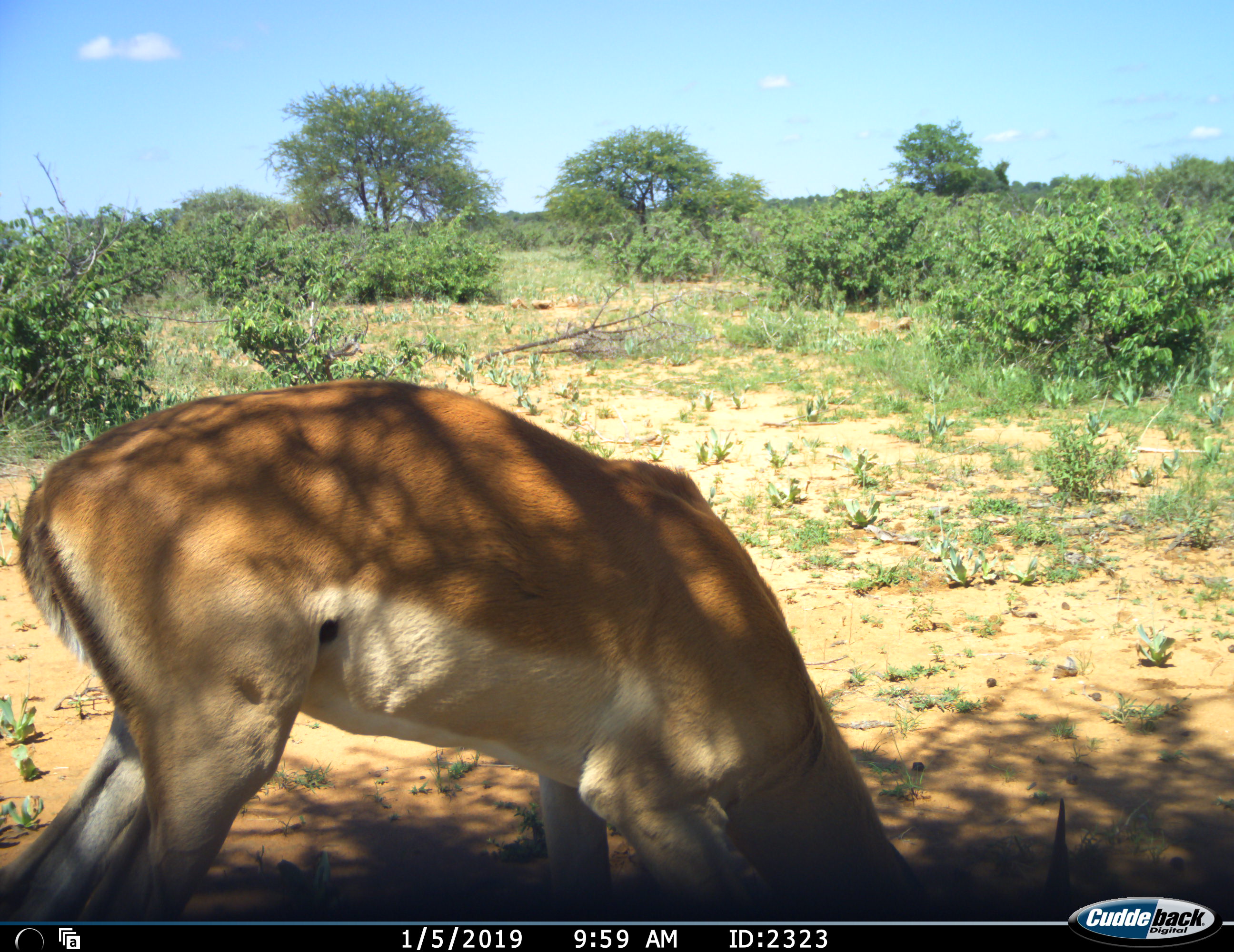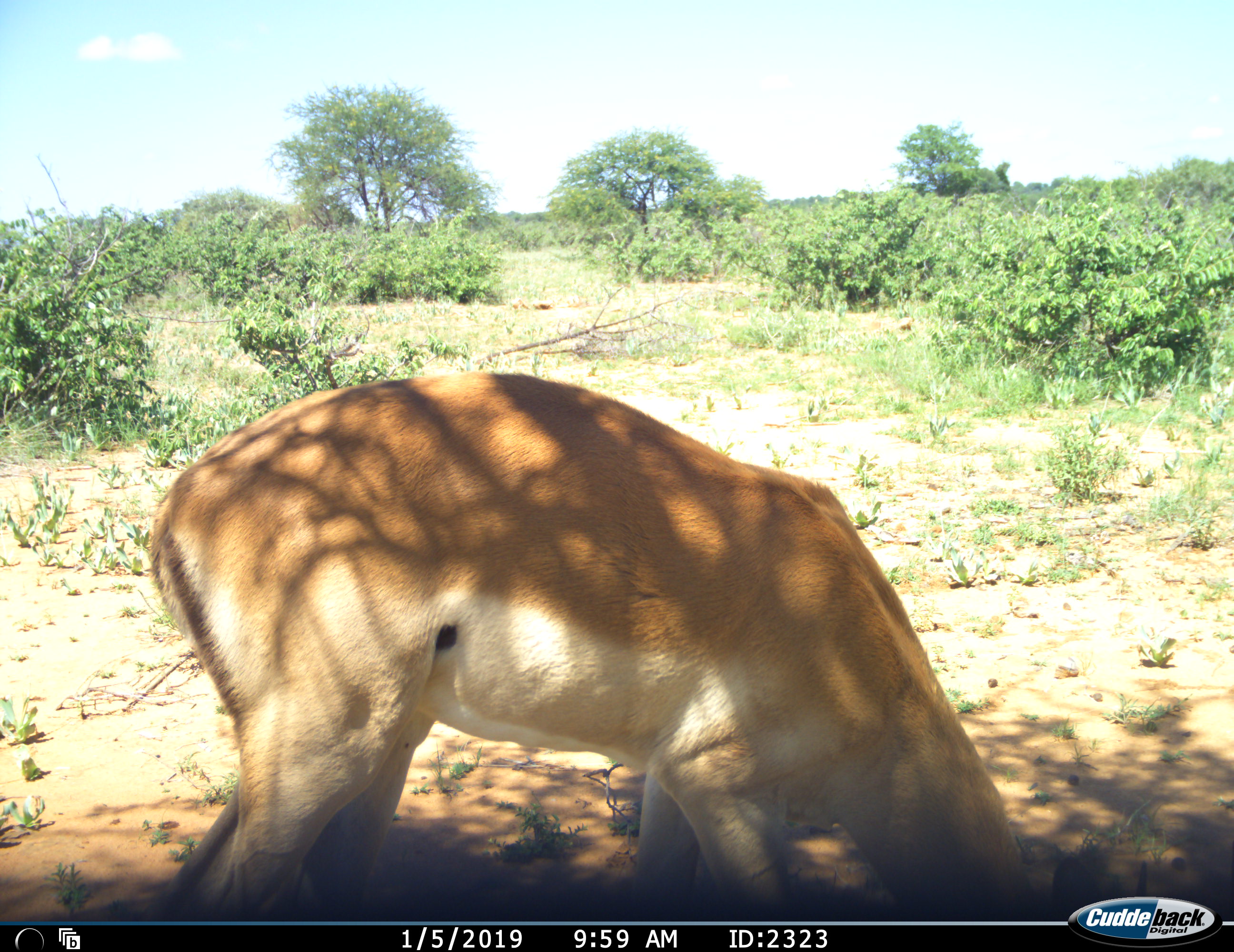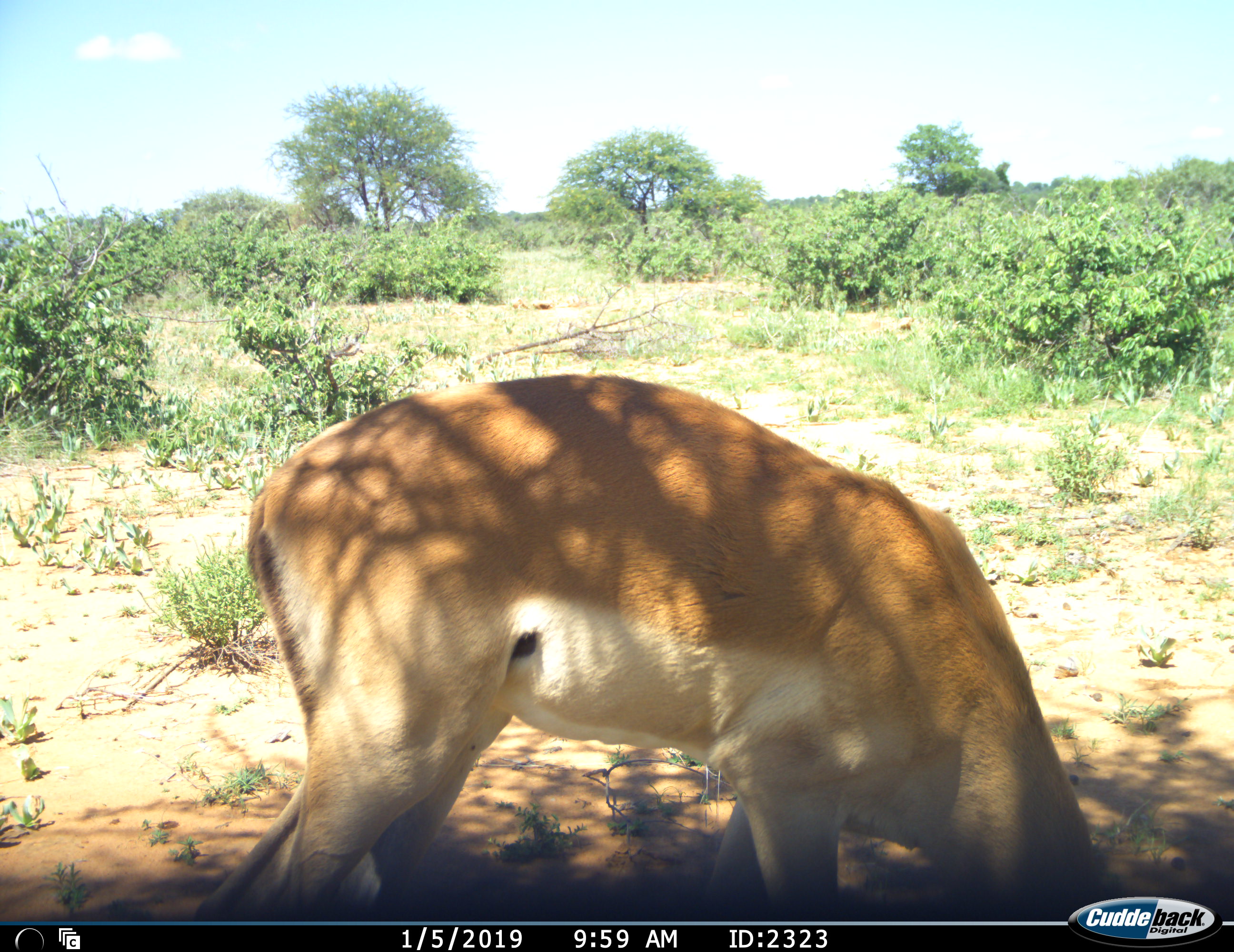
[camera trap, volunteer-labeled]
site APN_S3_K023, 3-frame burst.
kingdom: Animalia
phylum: Chordata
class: Mammalia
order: Artiodactyla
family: Bovidae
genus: Aepyceros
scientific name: Aepyceros melampus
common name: impala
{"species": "impala (Aepyceros melampus)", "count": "1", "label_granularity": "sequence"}